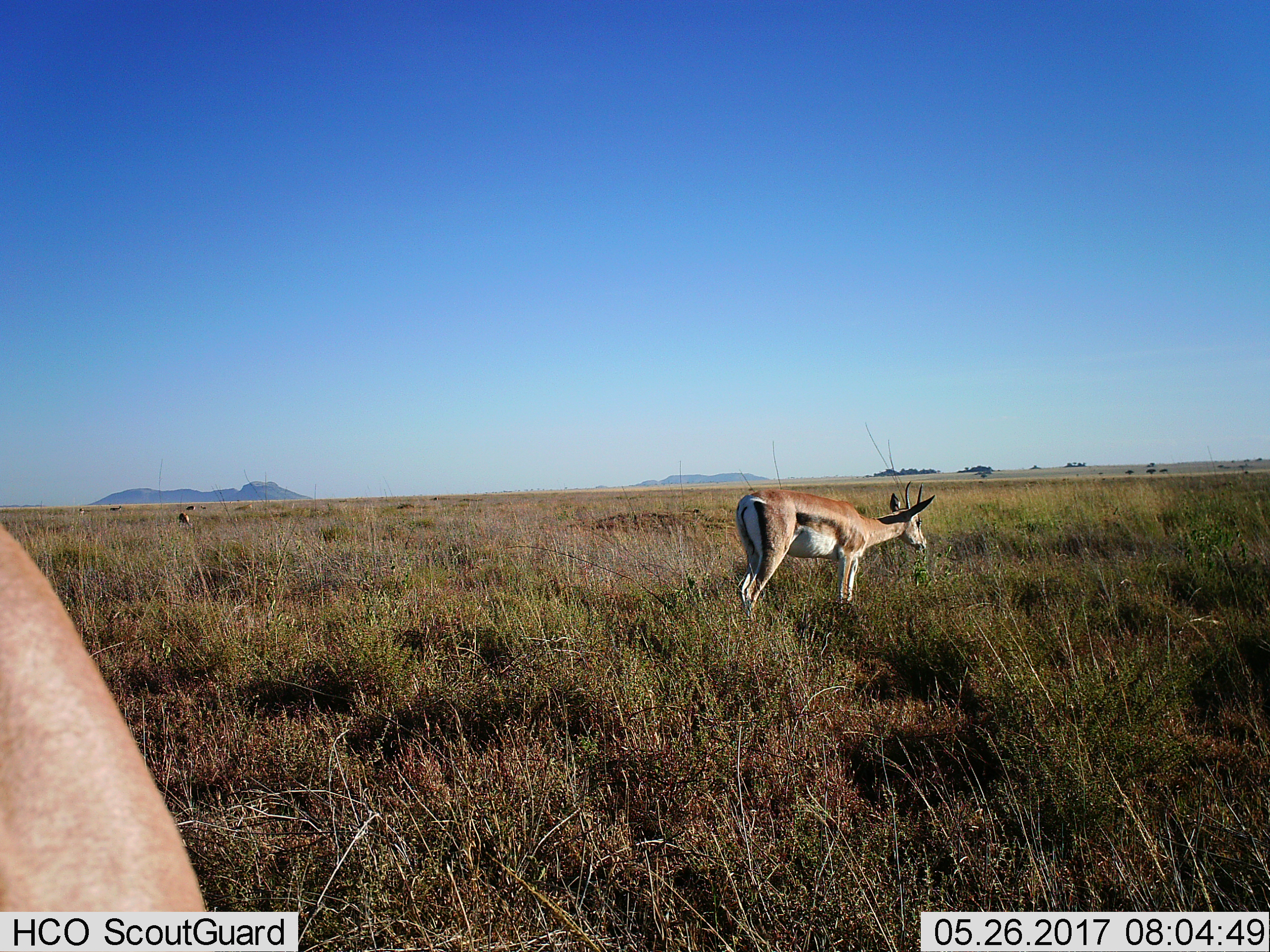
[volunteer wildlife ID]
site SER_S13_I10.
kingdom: Animalia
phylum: Chordata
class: Mammalia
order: Artiodactyla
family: Bovidae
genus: Nanger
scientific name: Nanger granti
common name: grant's gazelle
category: gazellegrants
Gazellegrants (grant's gazelle) (Nanger granti), count 2. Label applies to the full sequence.